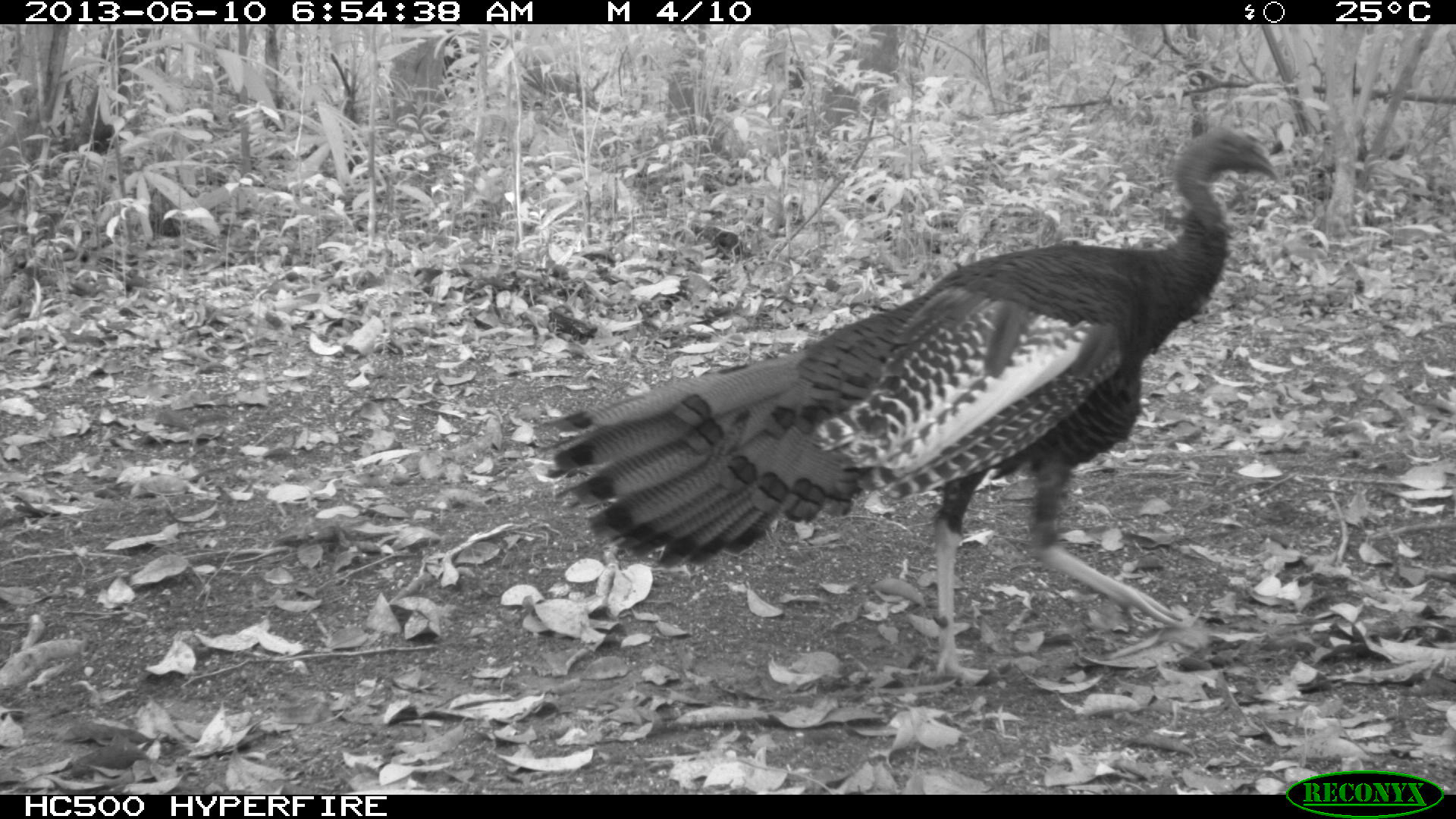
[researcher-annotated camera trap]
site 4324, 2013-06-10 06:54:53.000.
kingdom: Animalia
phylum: Chordata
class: Aves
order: Galliformes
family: Phasianidae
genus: Meleagris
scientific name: Meleagris ocellata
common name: ocellated turkey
Meleagris ocellata (ocellated turkey), count 1, sex male.